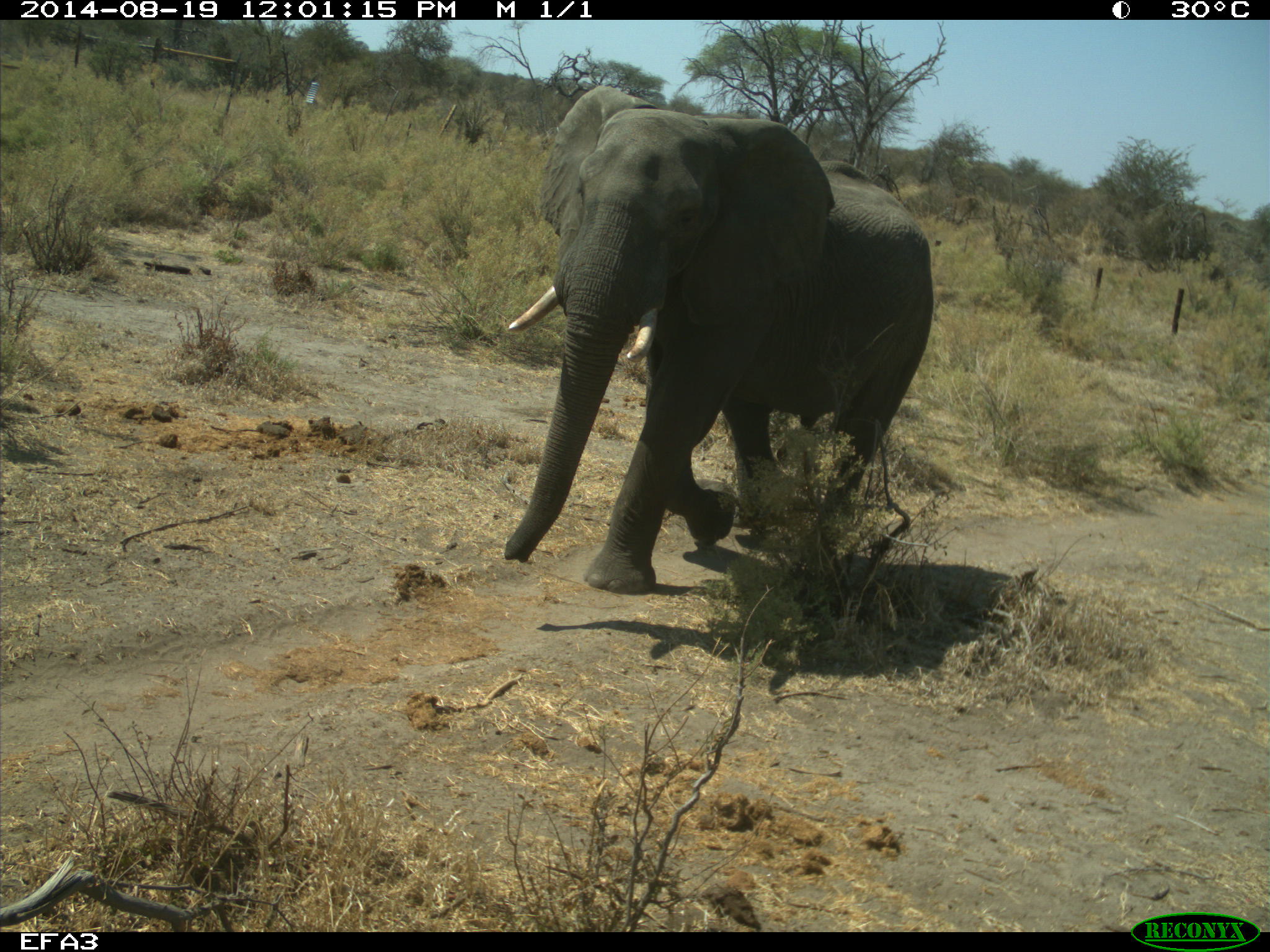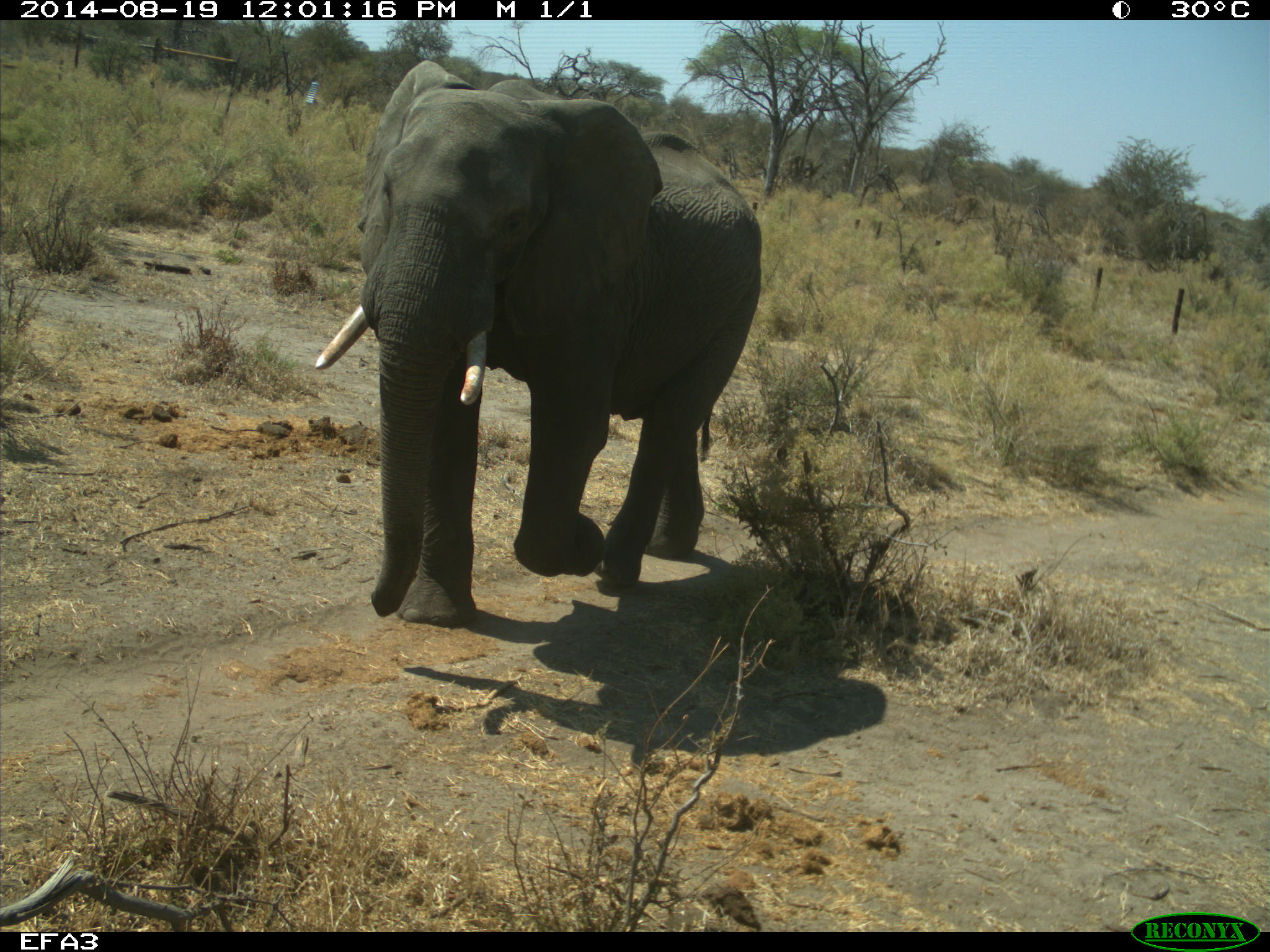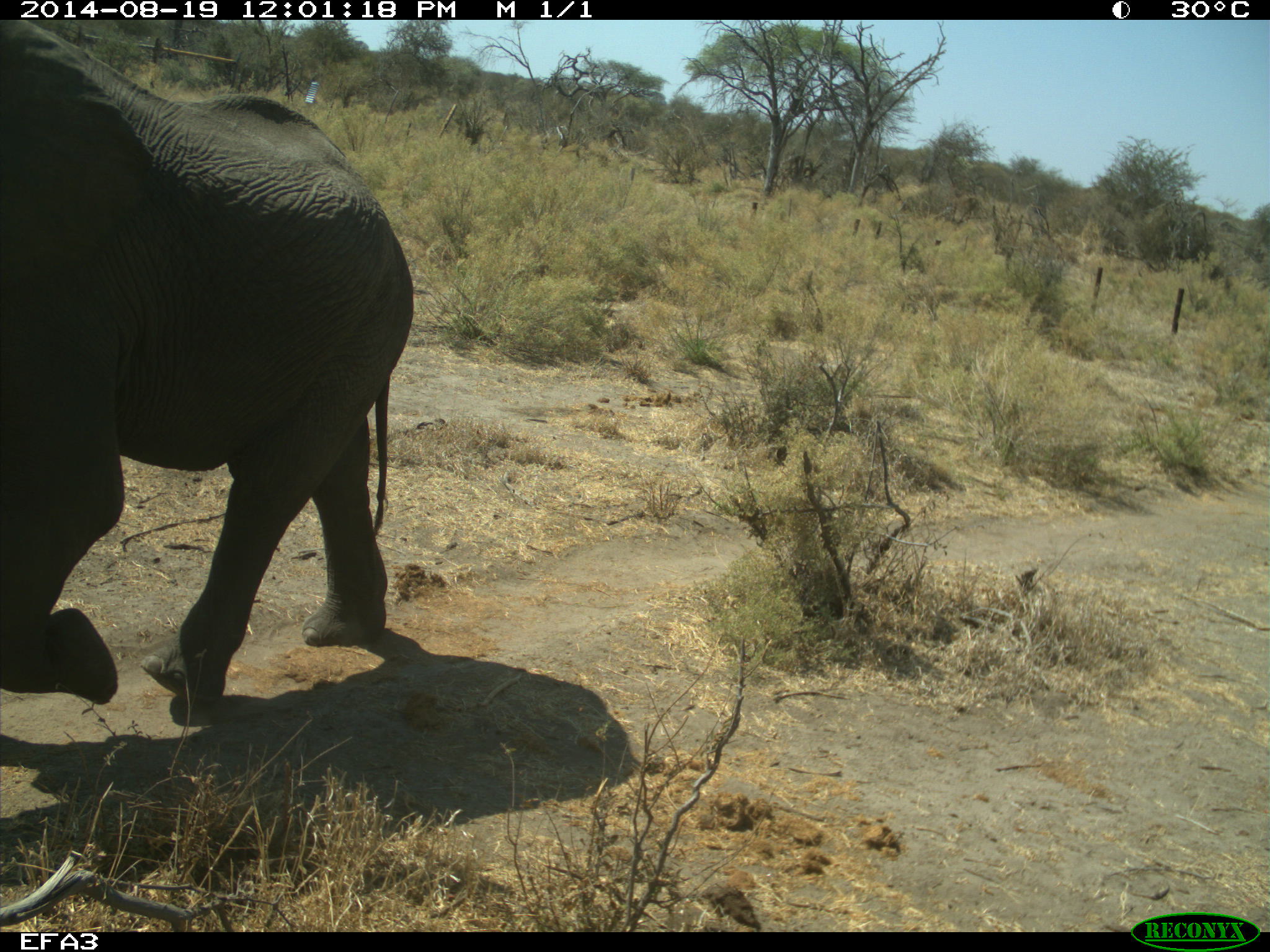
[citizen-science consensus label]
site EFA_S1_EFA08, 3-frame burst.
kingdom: Animalia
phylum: Chordata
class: Mammalia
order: Proboscidea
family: Elephantidae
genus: Loxodonta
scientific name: Loxodonta africana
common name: african bush elephant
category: elephant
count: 1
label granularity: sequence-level